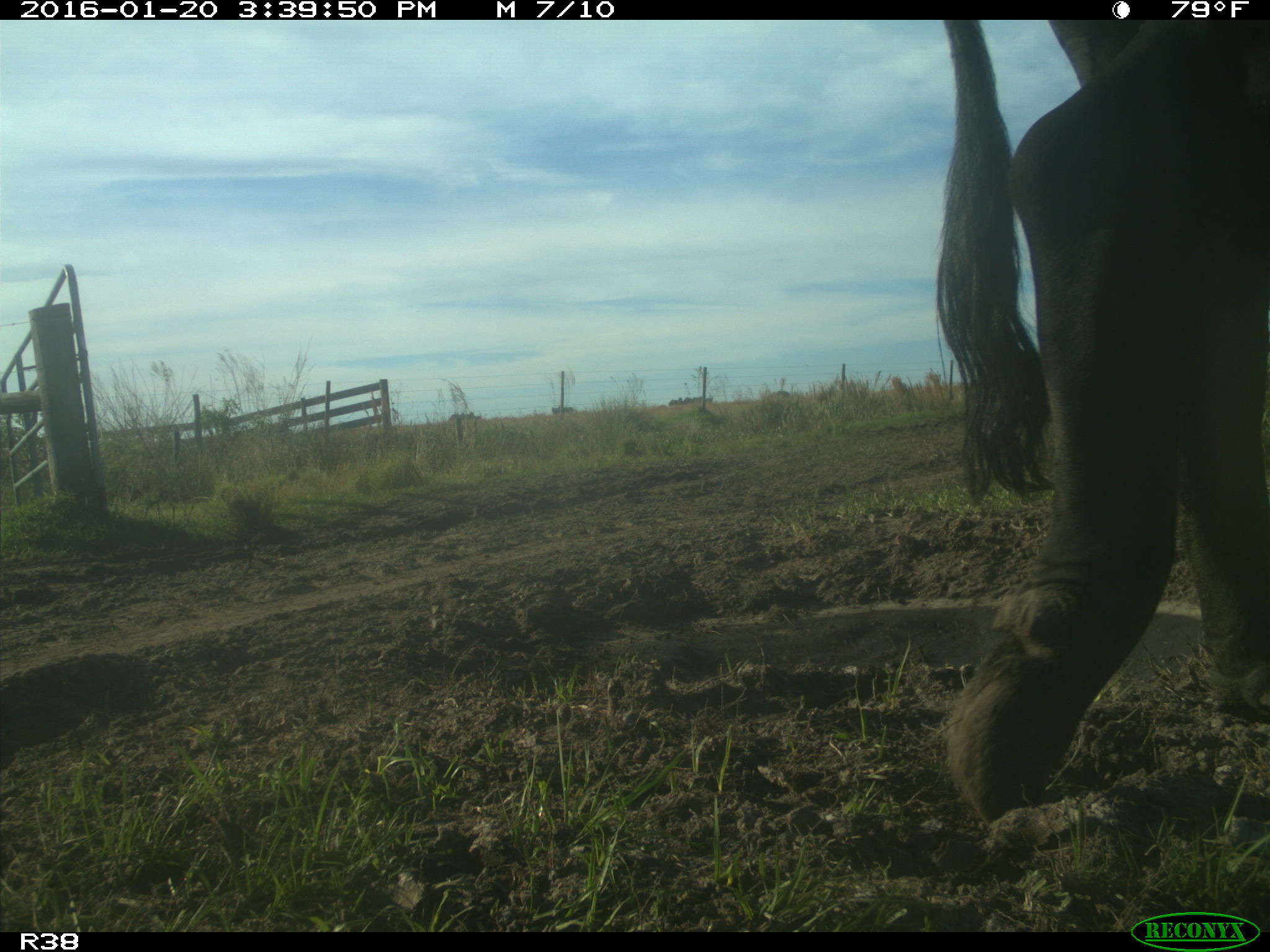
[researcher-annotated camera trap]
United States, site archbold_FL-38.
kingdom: Animalia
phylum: Chordata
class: Mammalia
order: Artiodactyla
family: Bovidae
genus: Bos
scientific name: Bos taurus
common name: domestic cow